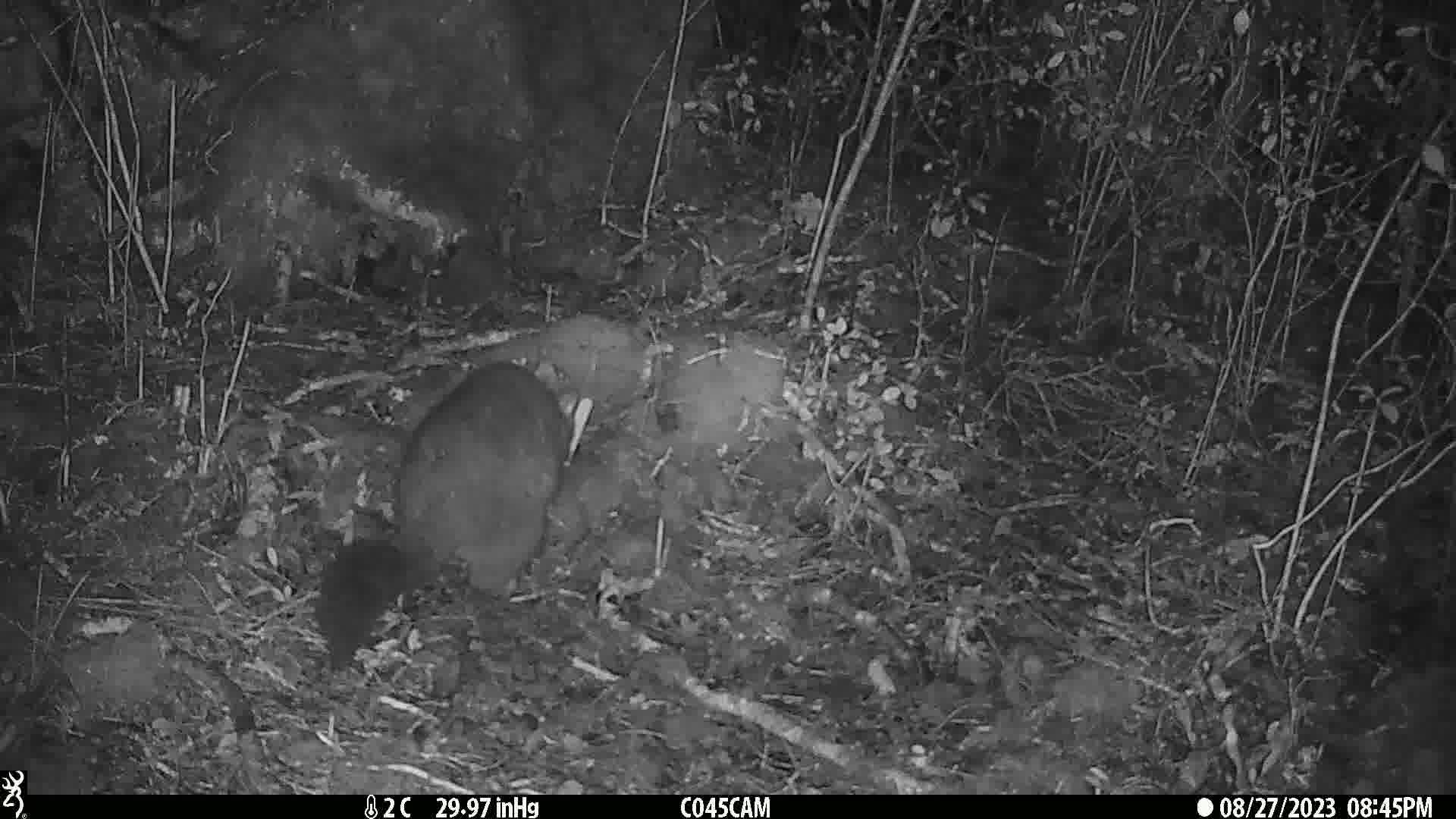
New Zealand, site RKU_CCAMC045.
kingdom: Animalia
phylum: Chordata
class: Mammalia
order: Diprotodontia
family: Phalangeridae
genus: Trichosurus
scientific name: Trichosurus vulpecula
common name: common brushtail possum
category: possum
Possum (common brushtail possum) (Trichosurus vulpecula).